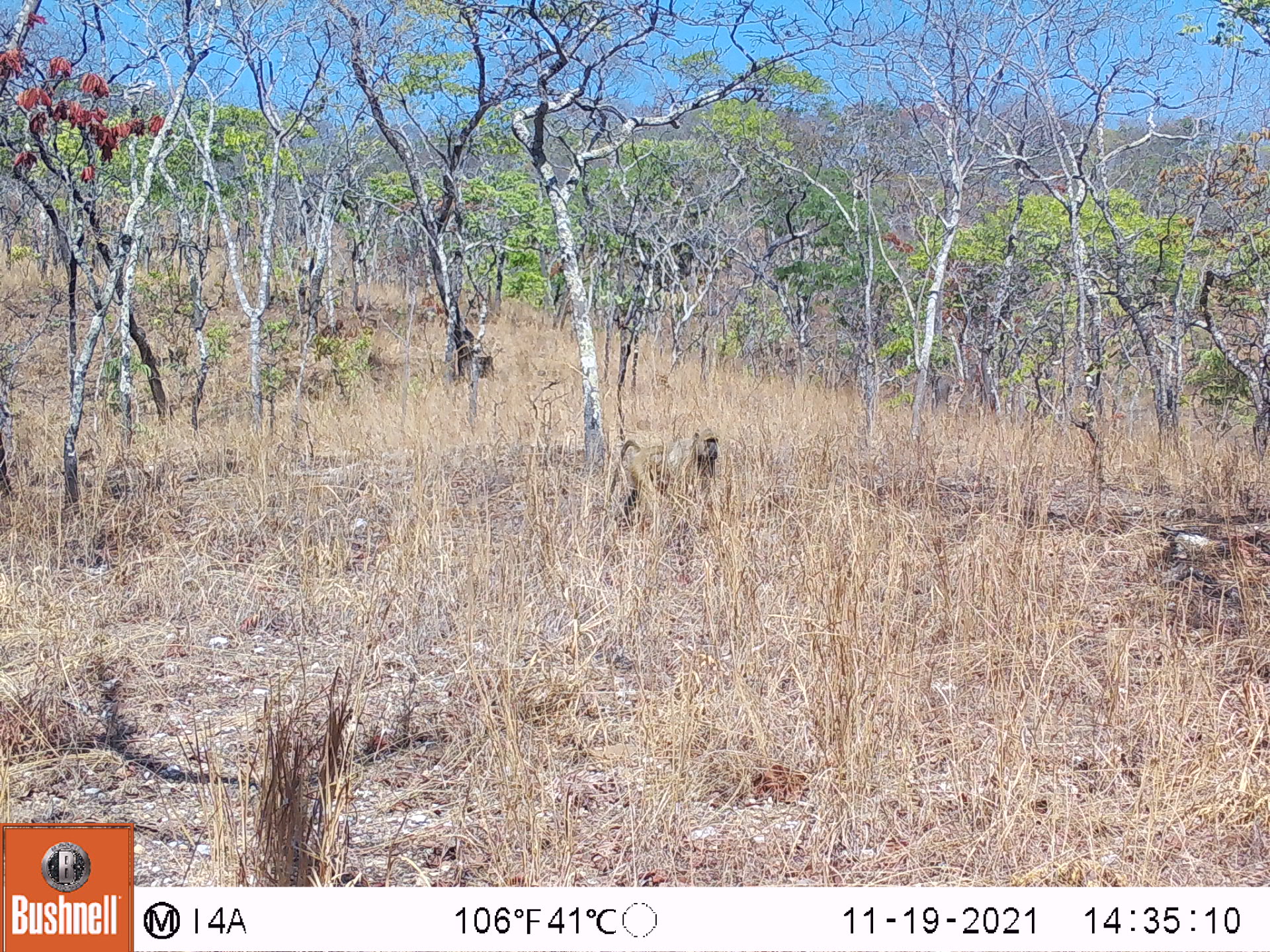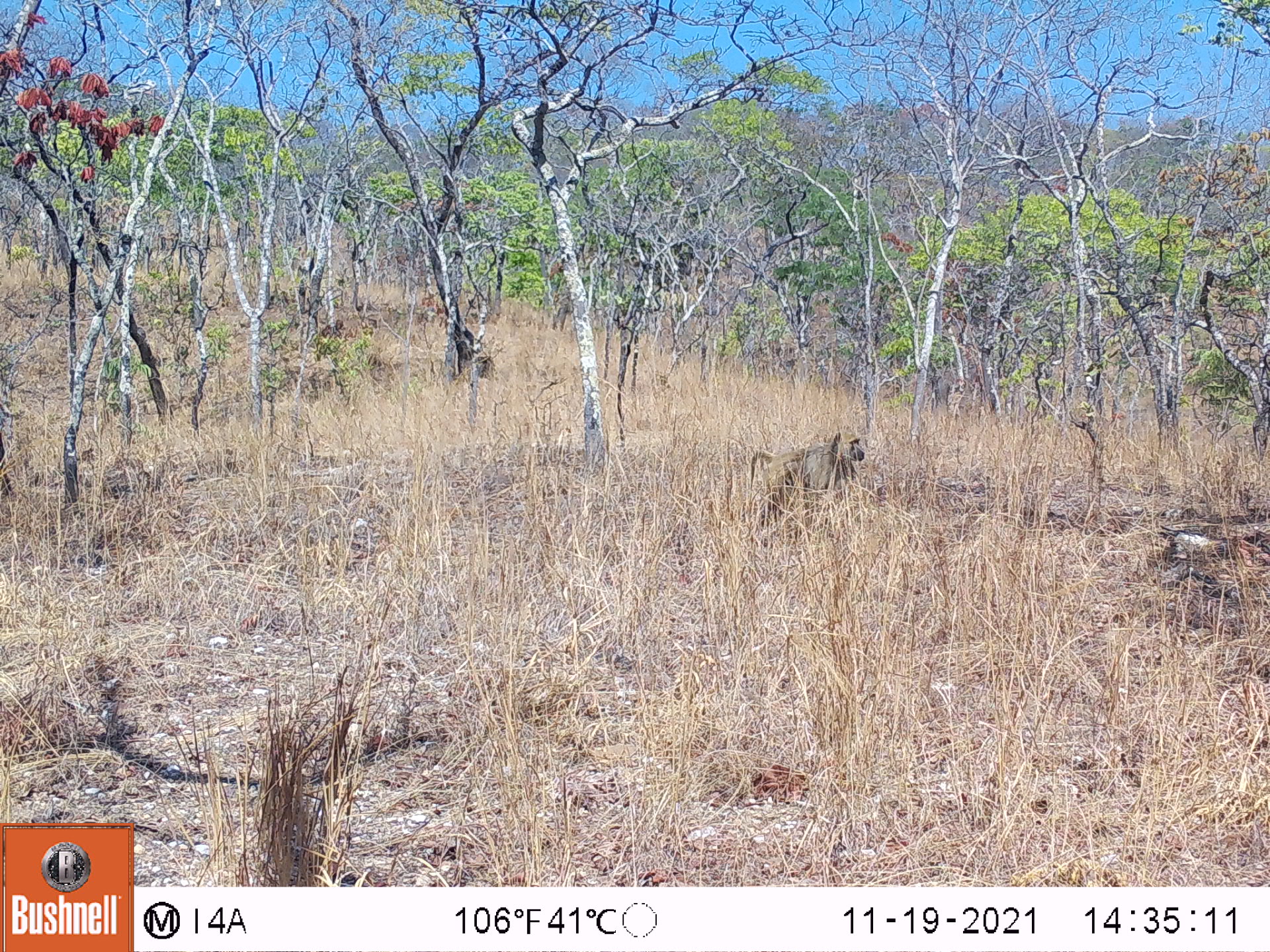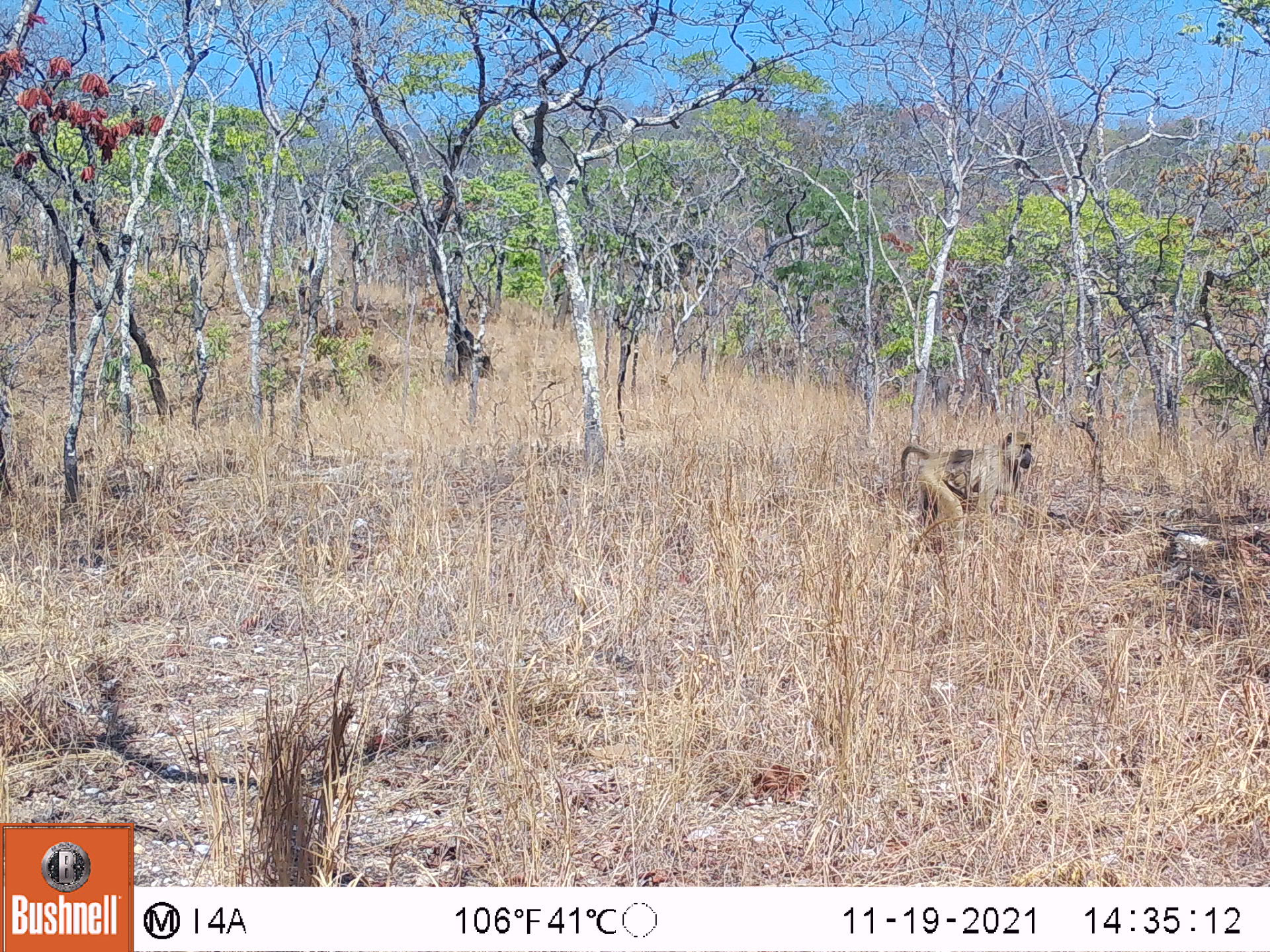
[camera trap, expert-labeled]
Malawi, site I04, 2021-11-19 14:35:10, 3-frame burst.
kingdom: Animalia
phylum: Chordata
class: Mammalia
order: Primates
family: Cercopithecidae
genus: Papio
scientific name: Papio cynocephalus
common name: yellow baboon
Yellow baboon (Papio cynocephalus), count 1.